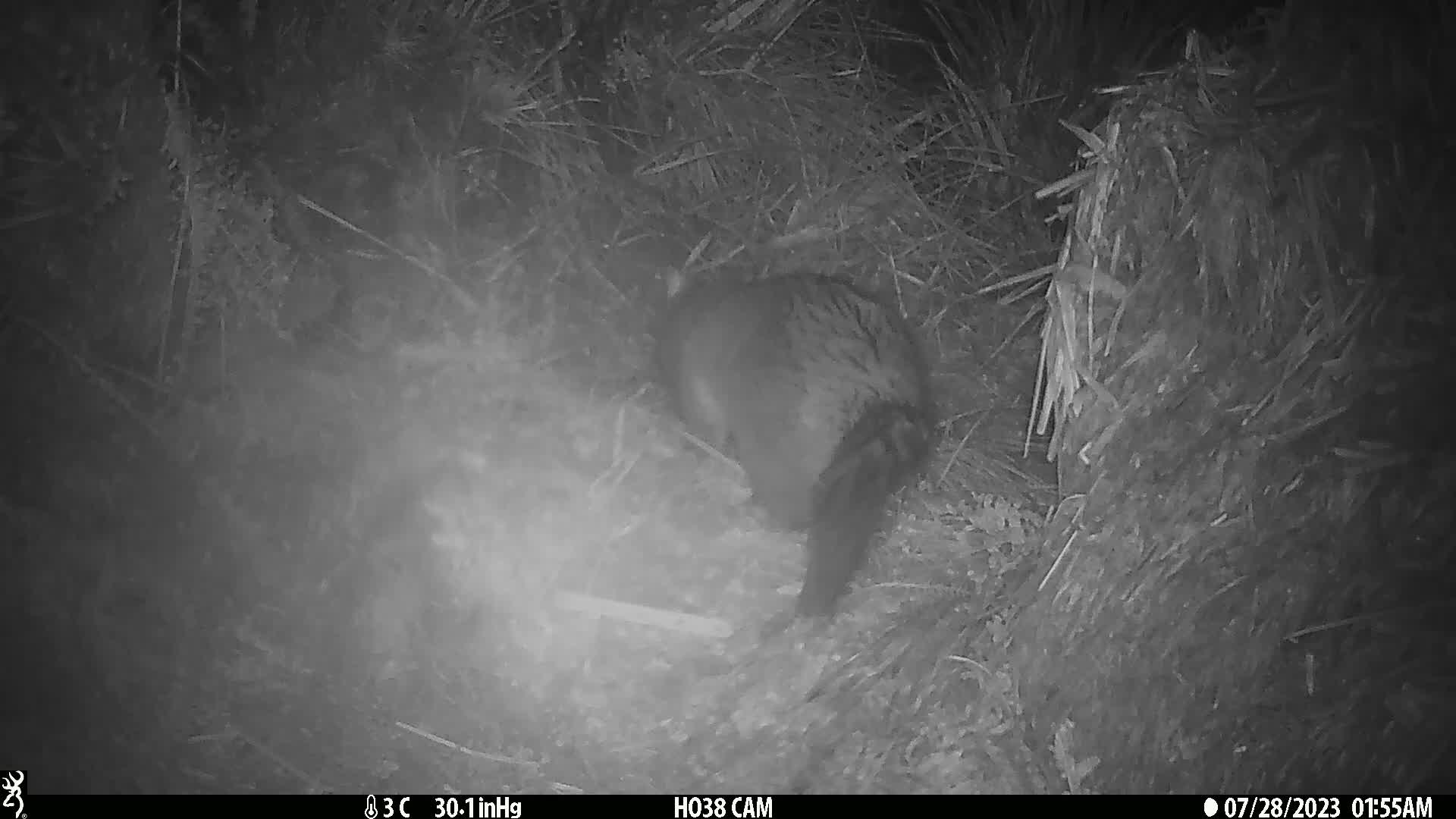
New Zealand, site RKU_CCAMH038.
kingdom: Animalia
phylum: Chordata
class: Mammalia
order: Diprotodontia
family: Phalangeridae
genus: Trichosurus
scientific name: Trichosurus vulpecula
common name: common brushtail possum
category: possum